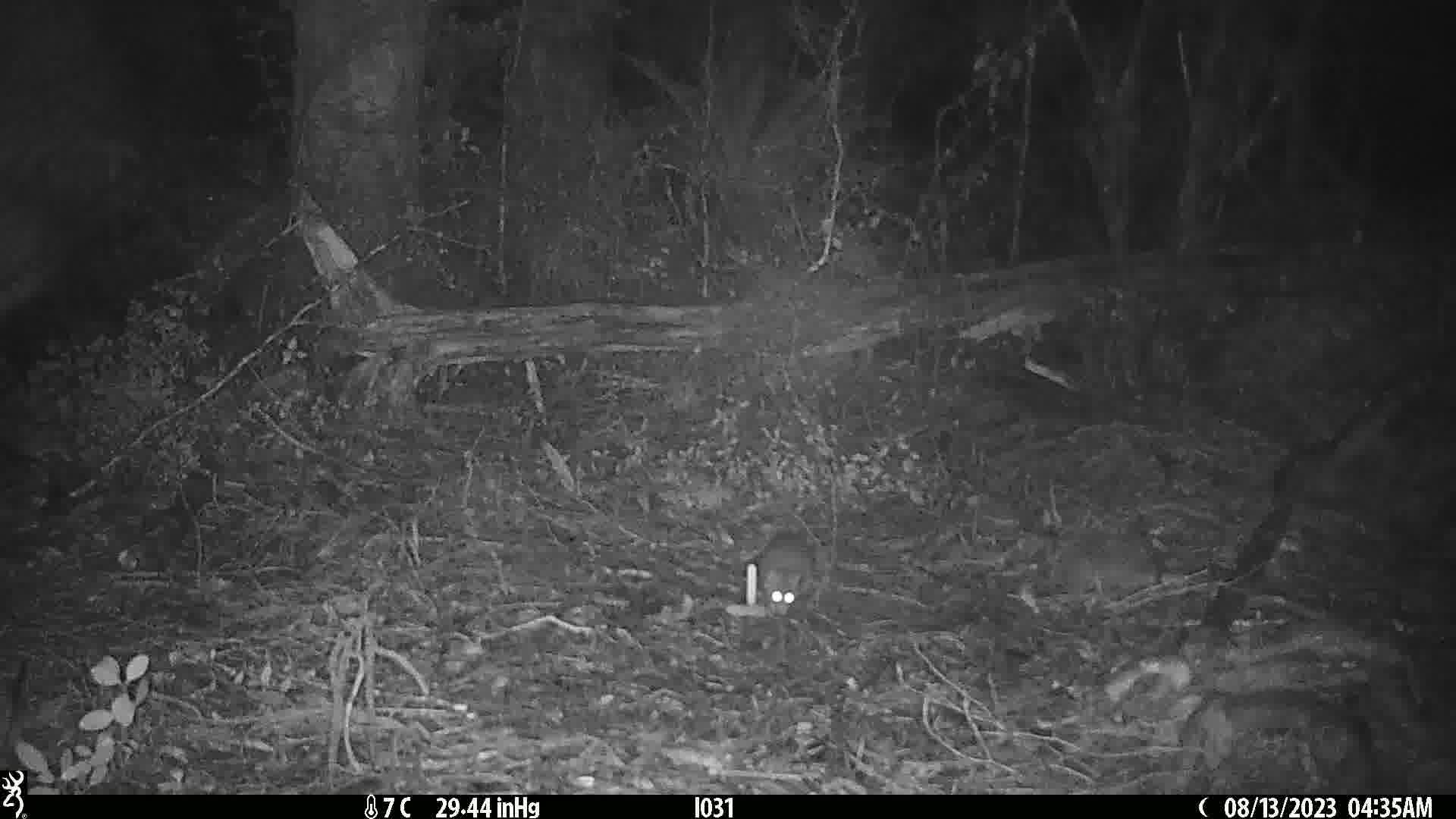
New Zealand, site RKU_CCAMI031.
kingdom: Animalia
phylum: Chordata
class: Mammalia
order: Rodentia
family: Muridae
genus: Rattus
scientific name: Rattus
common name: rat